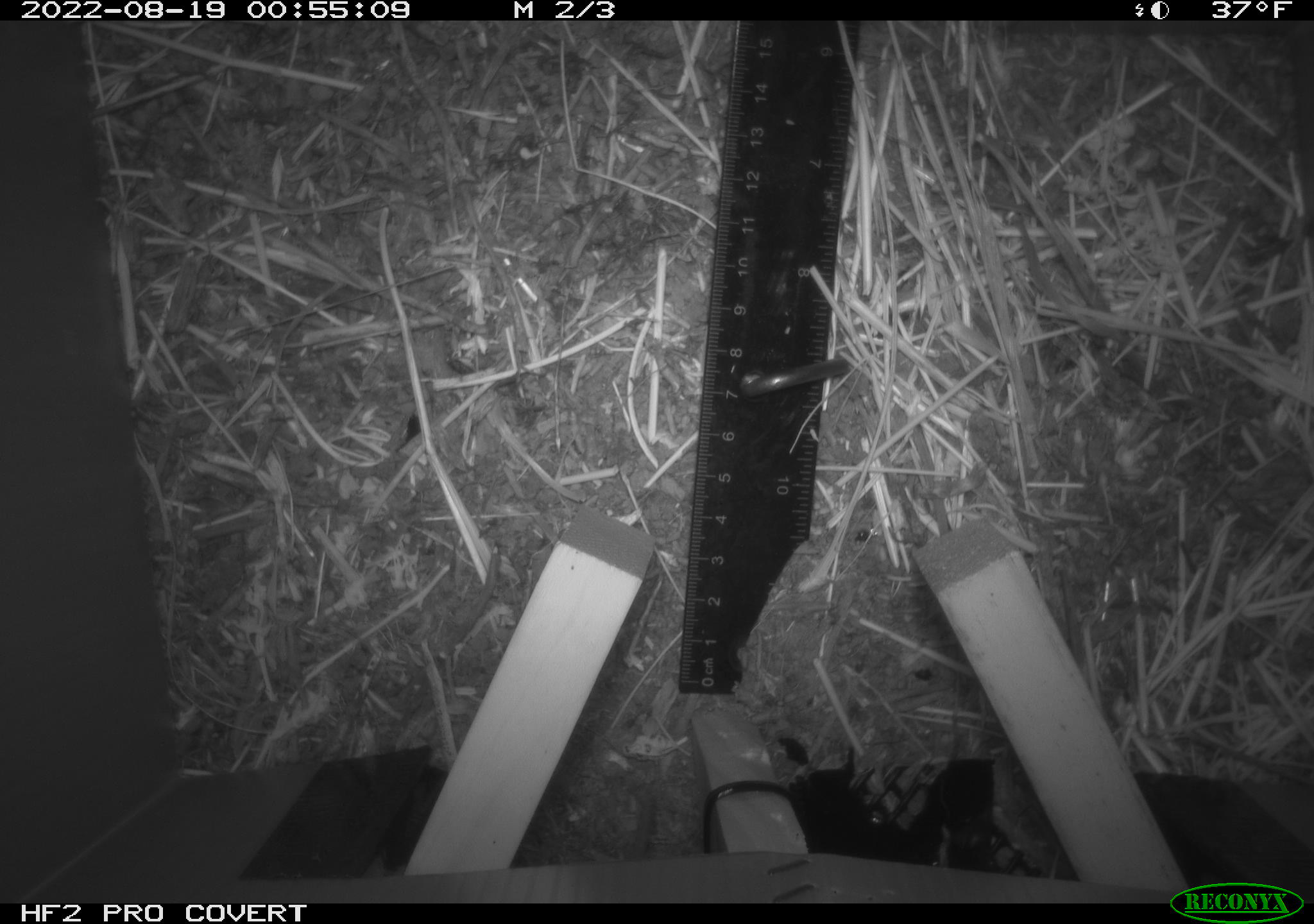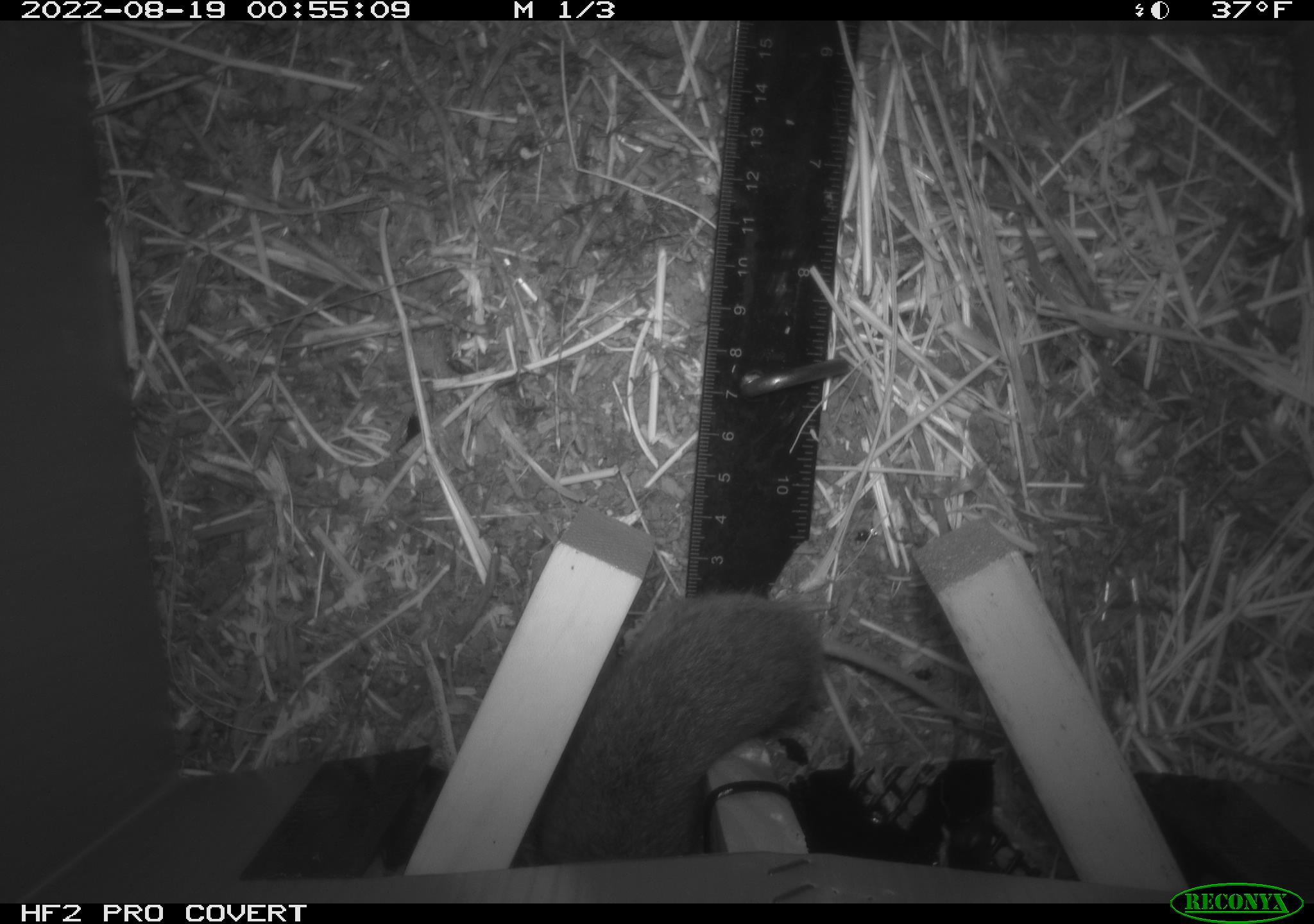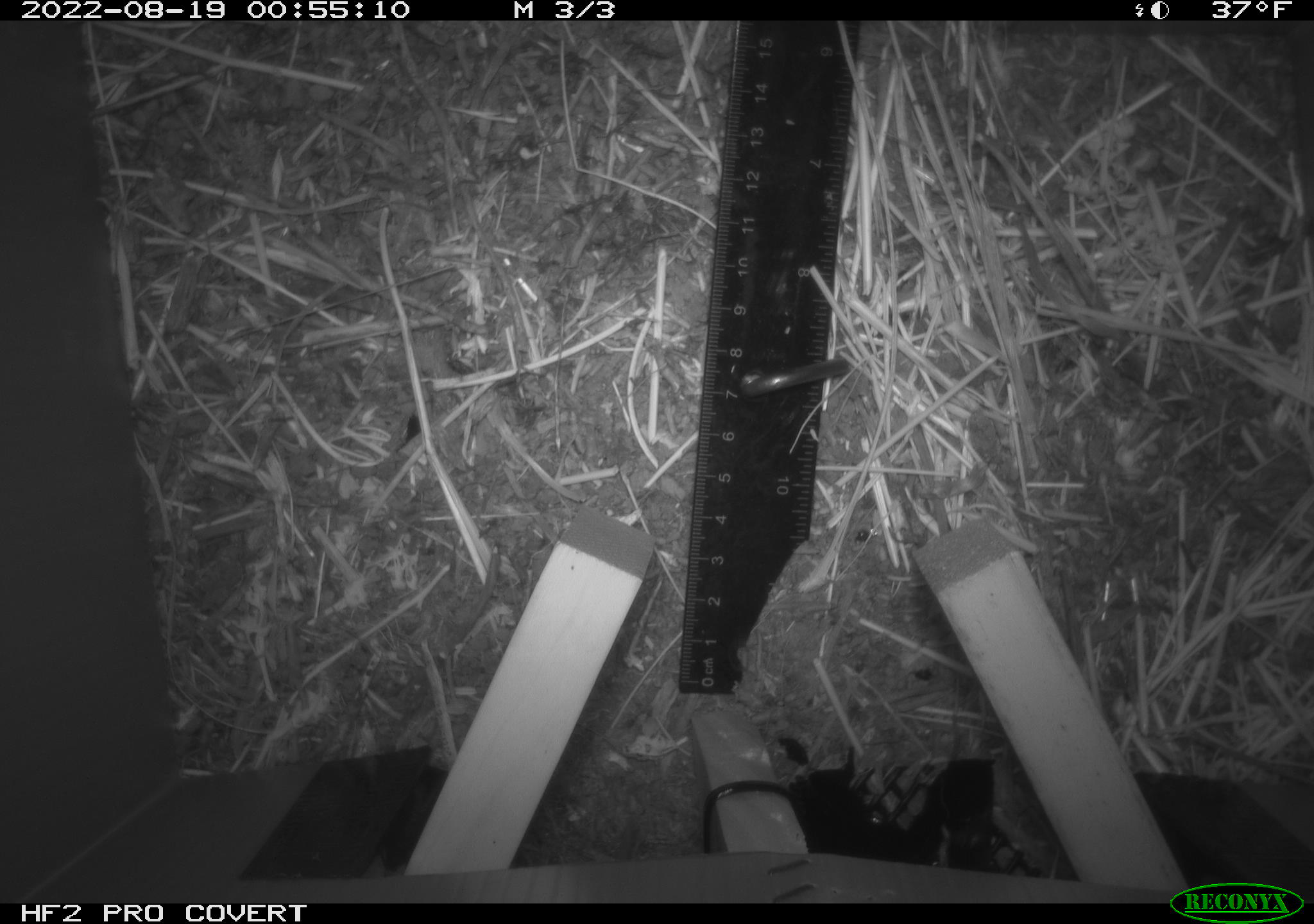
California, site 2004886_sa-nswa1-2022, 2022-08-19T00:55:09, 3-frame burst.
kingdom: Animalia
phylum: Chordata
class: Mammalia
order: Rodentia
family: Cricetidae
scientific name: Cricetidae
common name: hamsters, voles, lemmings, and allies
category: cricetidae family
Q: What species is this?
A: Cricetidae family (hamsters, voles, lemmings, and allies) (Cricetidae).